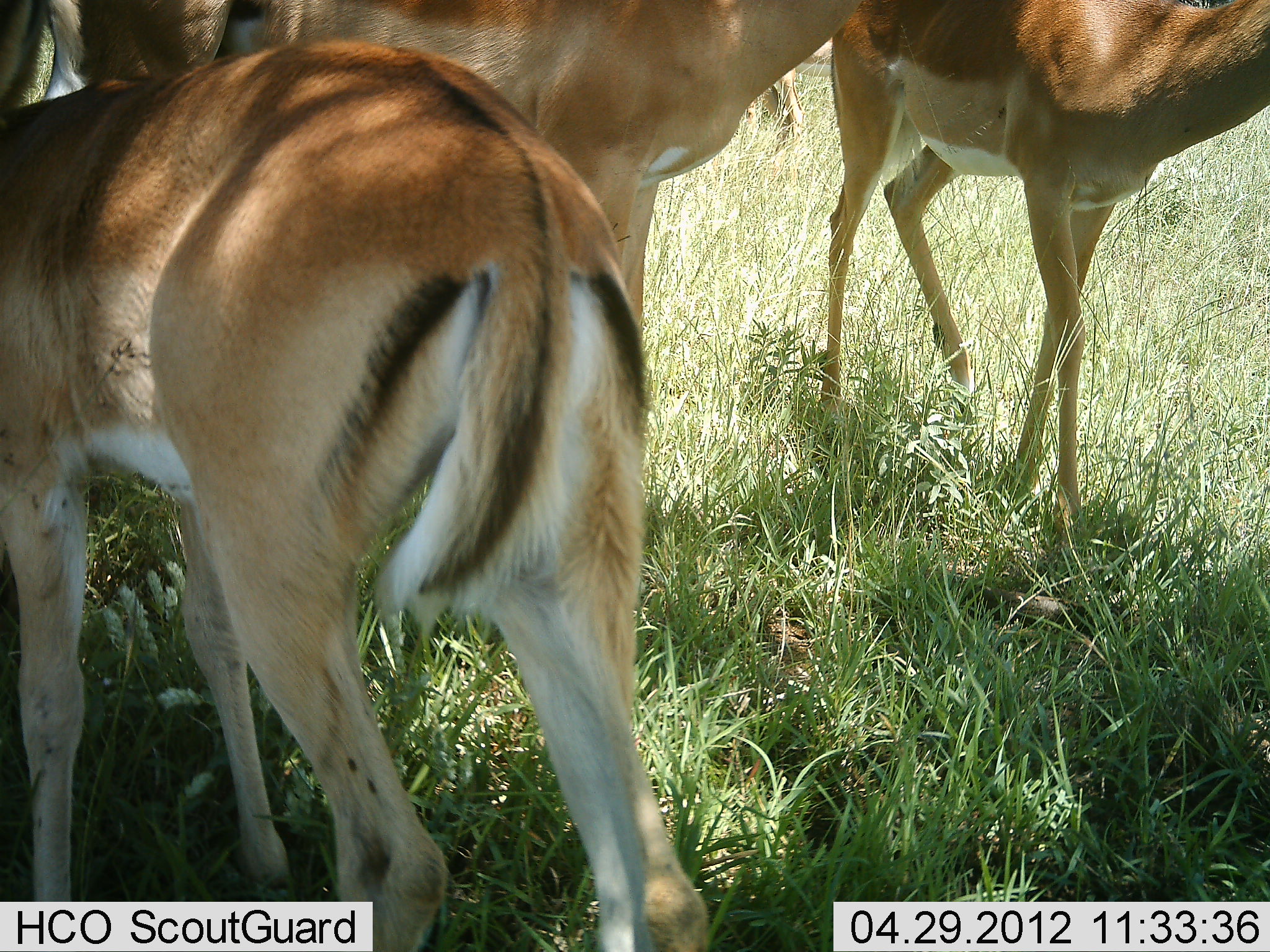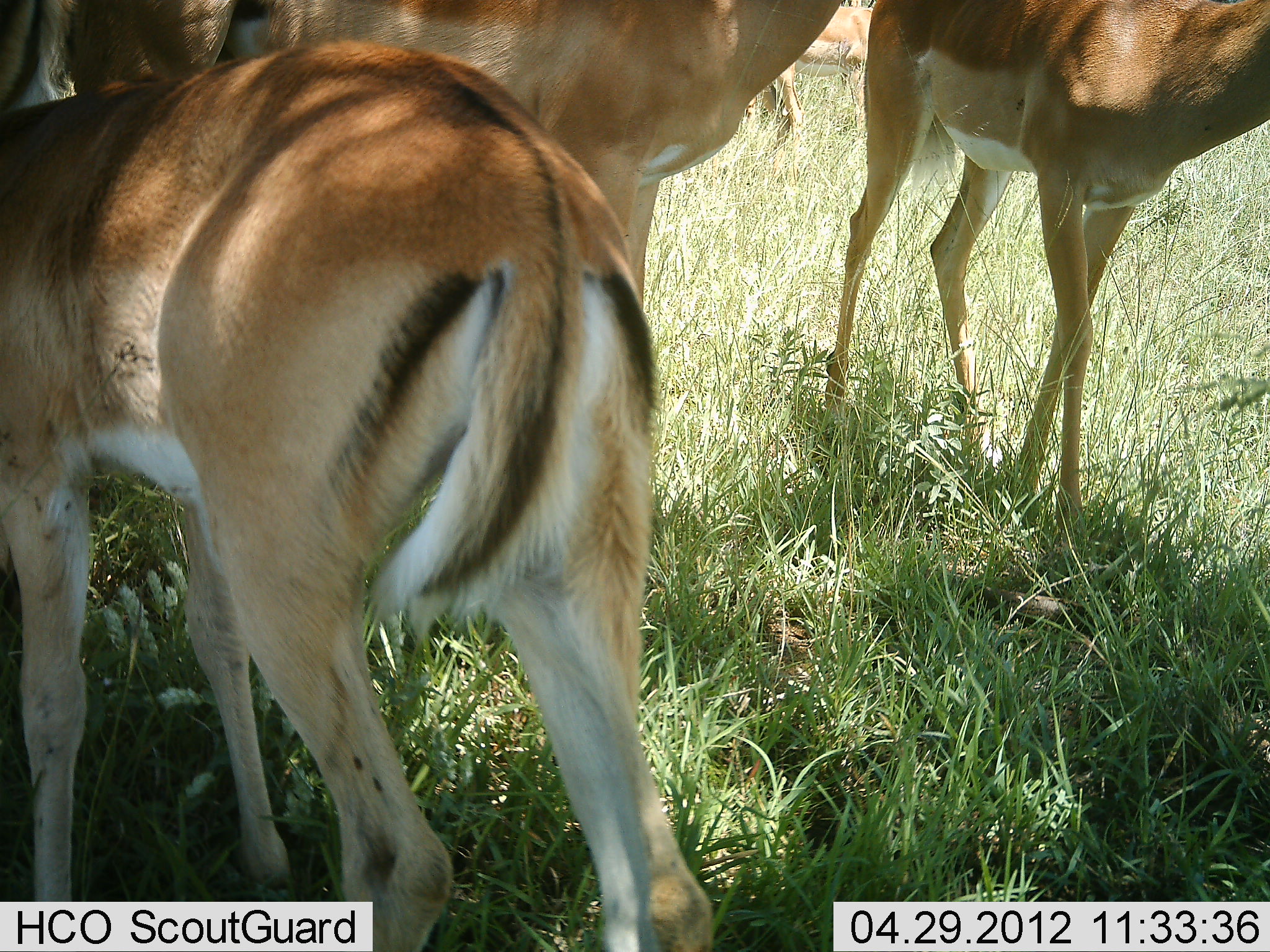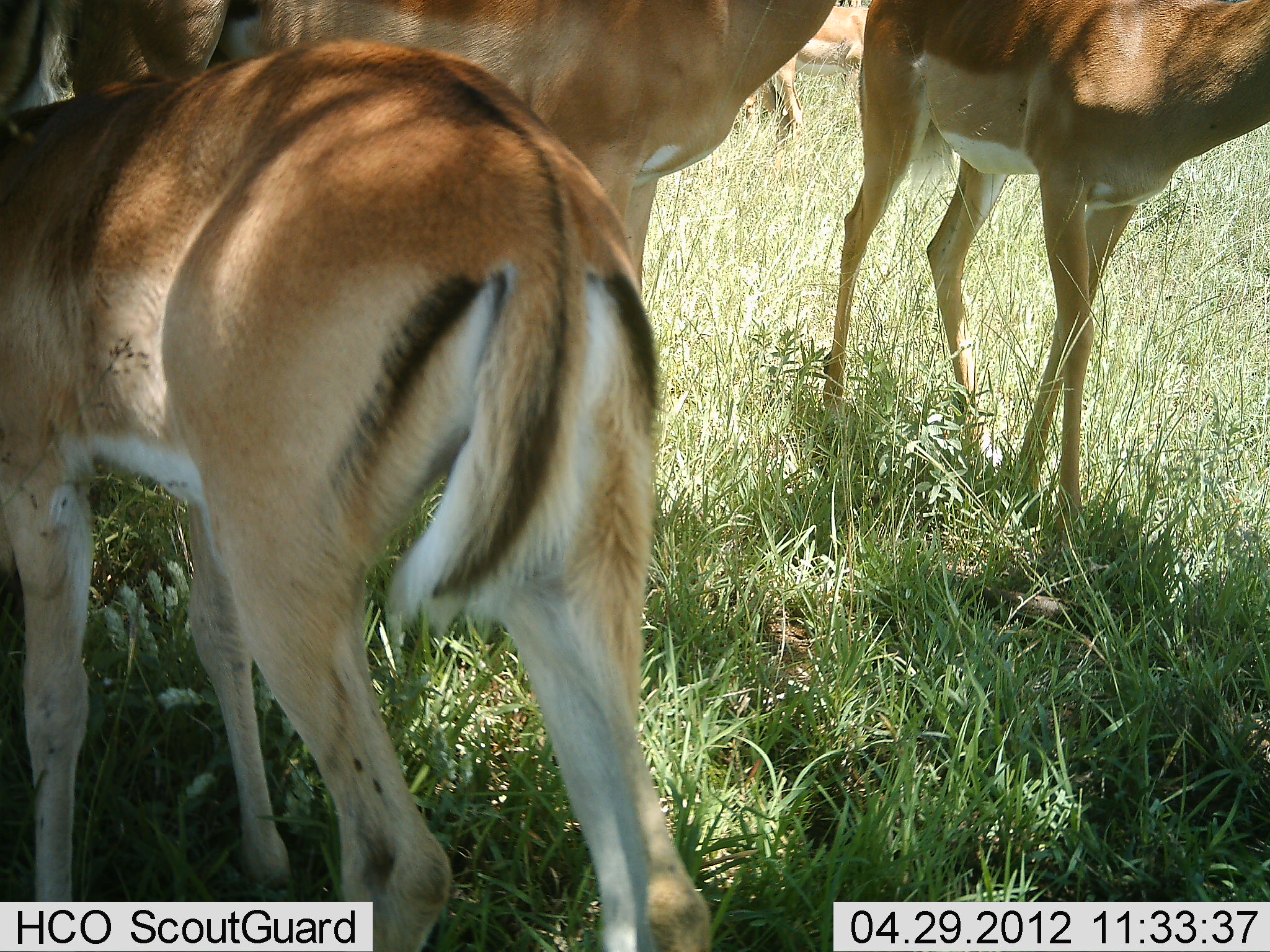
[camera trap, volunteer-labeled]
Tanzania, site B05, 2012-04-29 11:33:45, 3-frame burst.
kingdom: Animalia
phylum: Chordata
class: Mammalia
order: Artiodactyla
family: Bovidae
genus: Aepyceros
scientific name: Aepyceros melampus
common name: impala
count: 4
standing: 94%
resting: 6%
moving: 6%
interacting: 12%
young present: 12%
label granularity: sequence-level